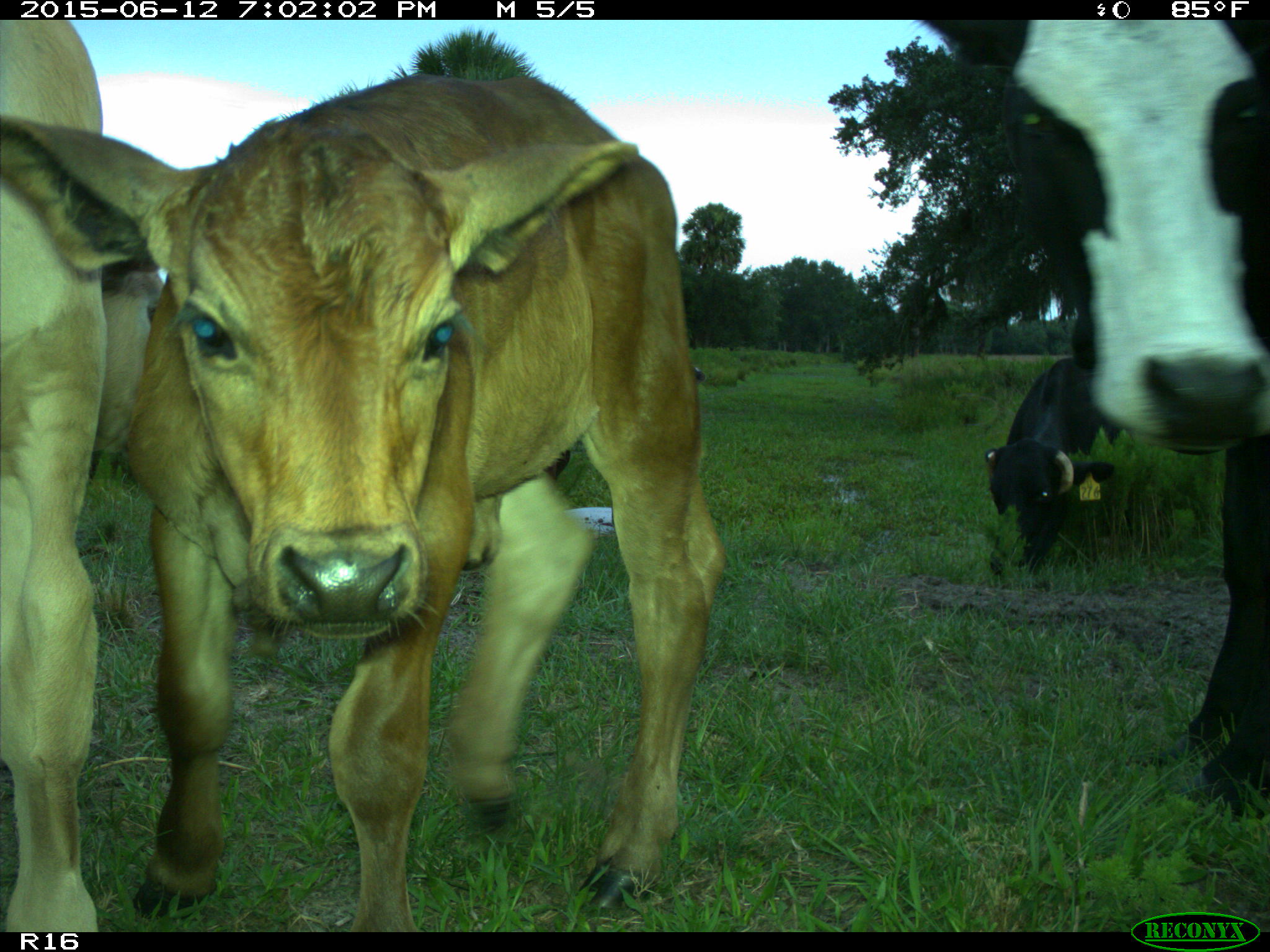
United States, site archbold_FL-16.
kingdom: Animalia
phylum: Chordata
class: Mammalia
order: Artiodactyla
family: Bovidae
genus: Bos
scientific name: Bos taurus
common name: domestic cow